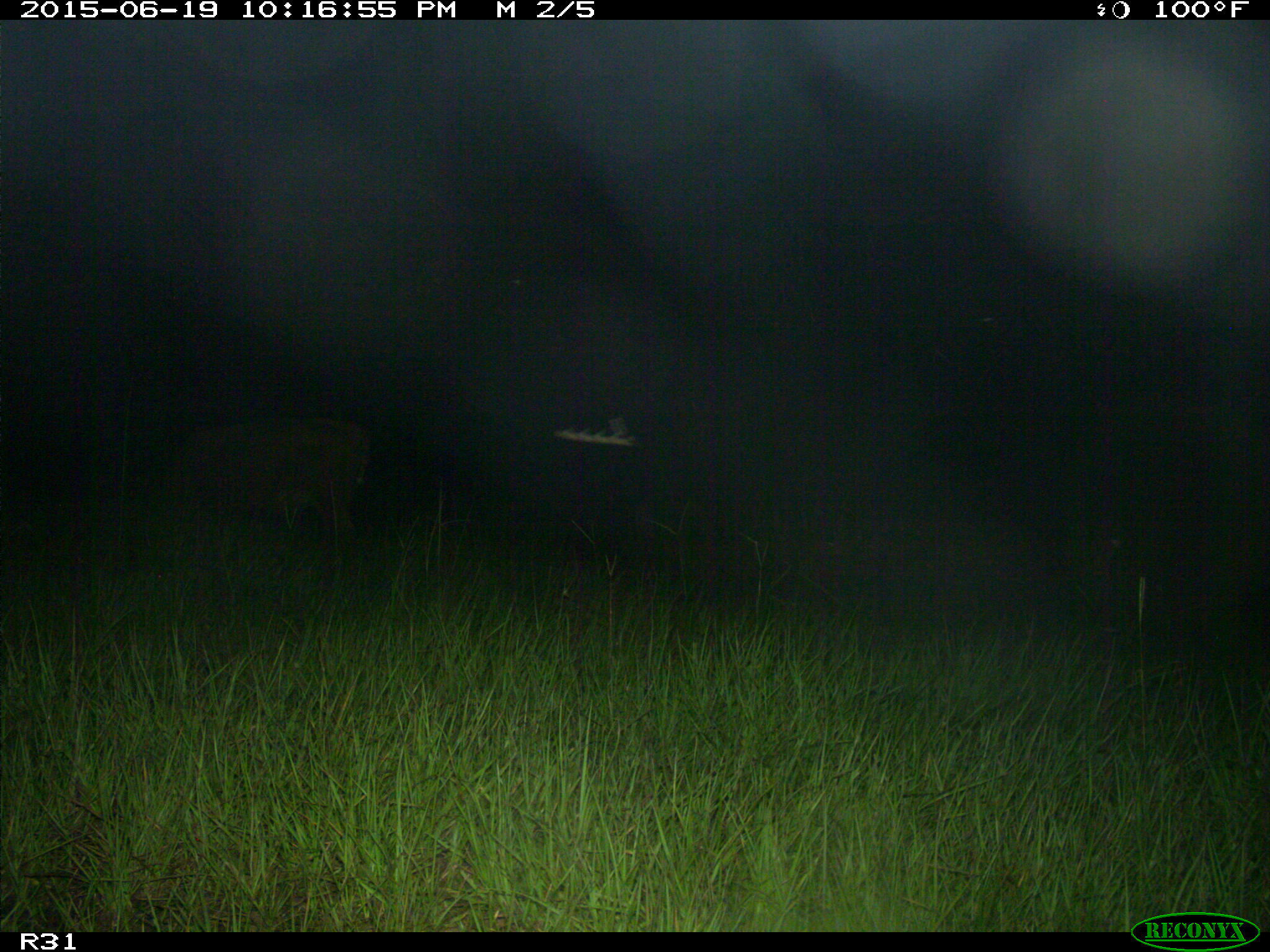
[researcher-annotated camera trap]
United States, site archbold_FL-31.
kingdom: Animalia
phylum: Chordata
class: Mammalia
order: Artiodactyla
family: Bovidae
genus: Bos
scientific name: Bos taurus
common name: domestic cow